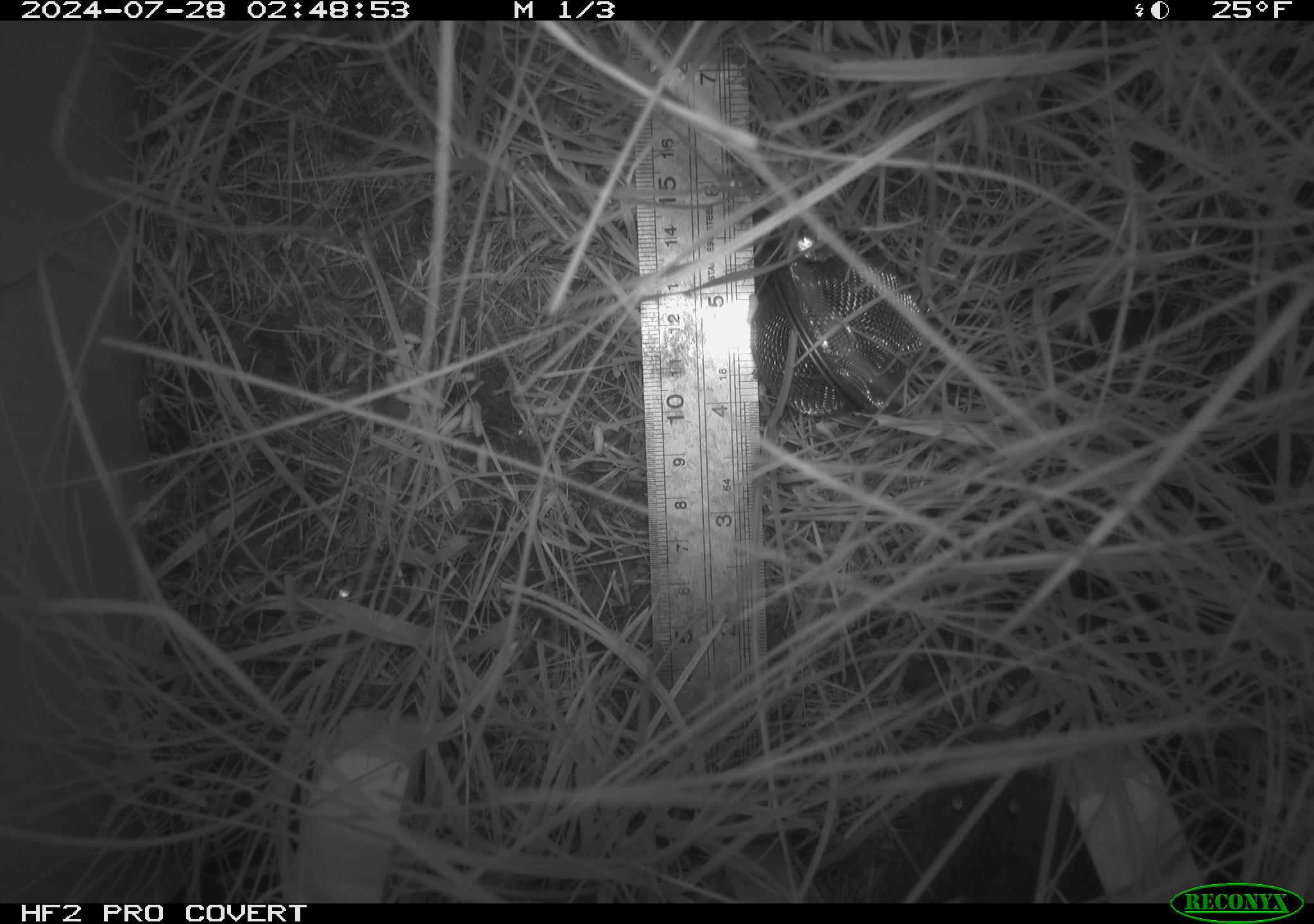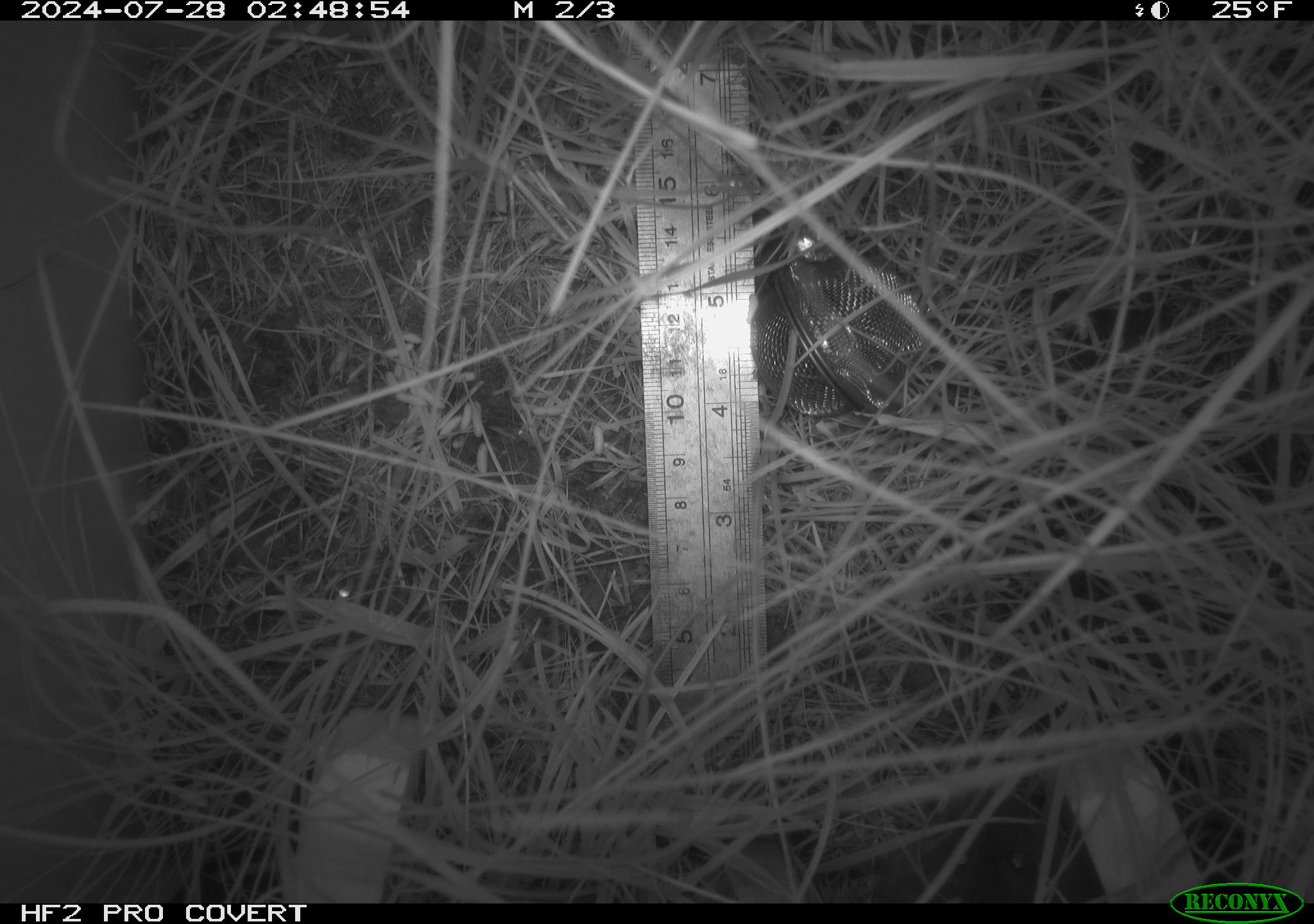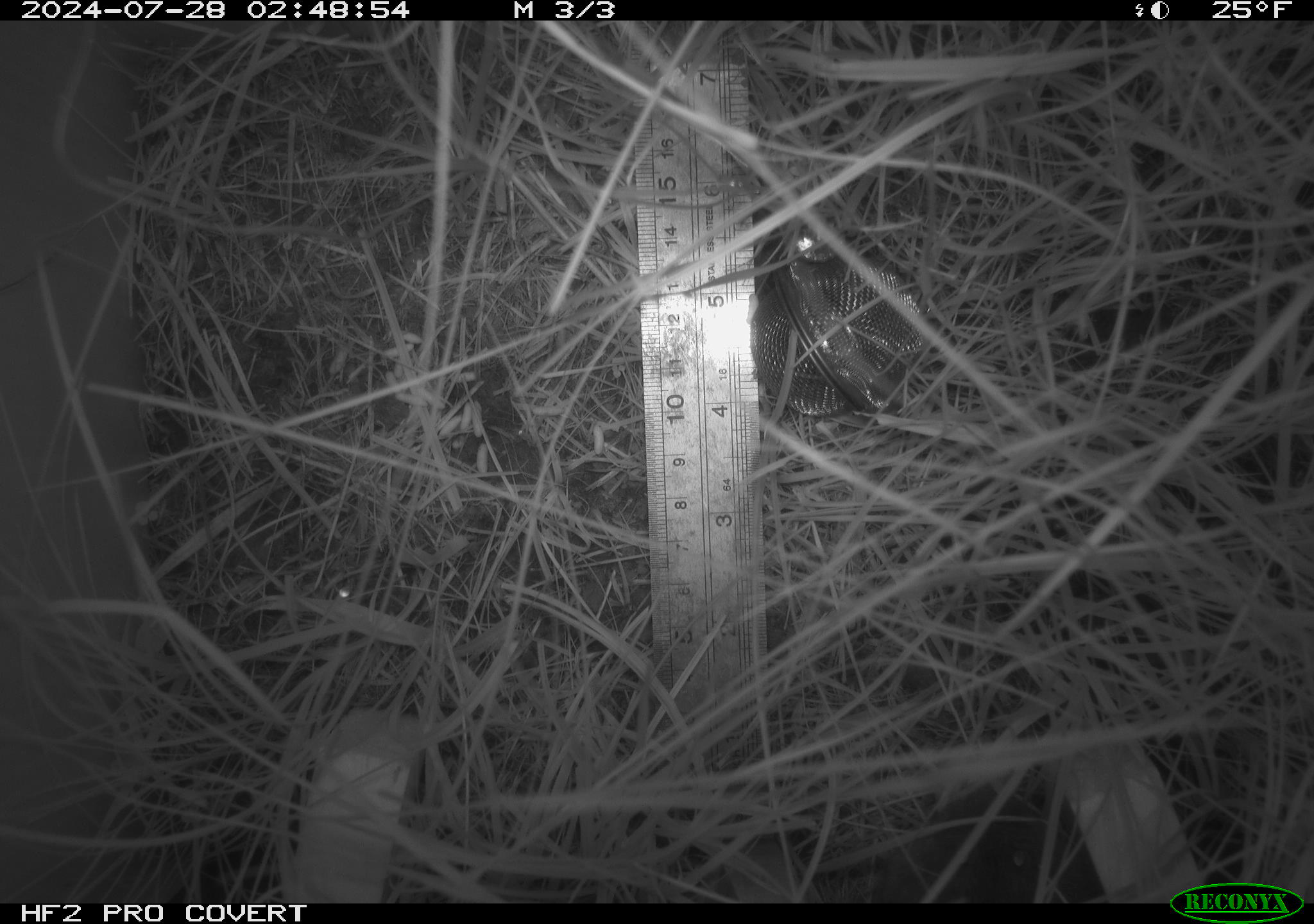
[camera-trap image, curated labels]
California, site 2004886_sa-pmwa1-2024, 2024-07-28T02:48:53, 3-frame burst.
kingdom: Animalia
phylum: Chordata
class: Mammalia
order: Rodentia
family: Cricetidae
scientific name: Arvicolinae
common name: voles, lemmings, and muskrats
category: arvicolinae subfamily